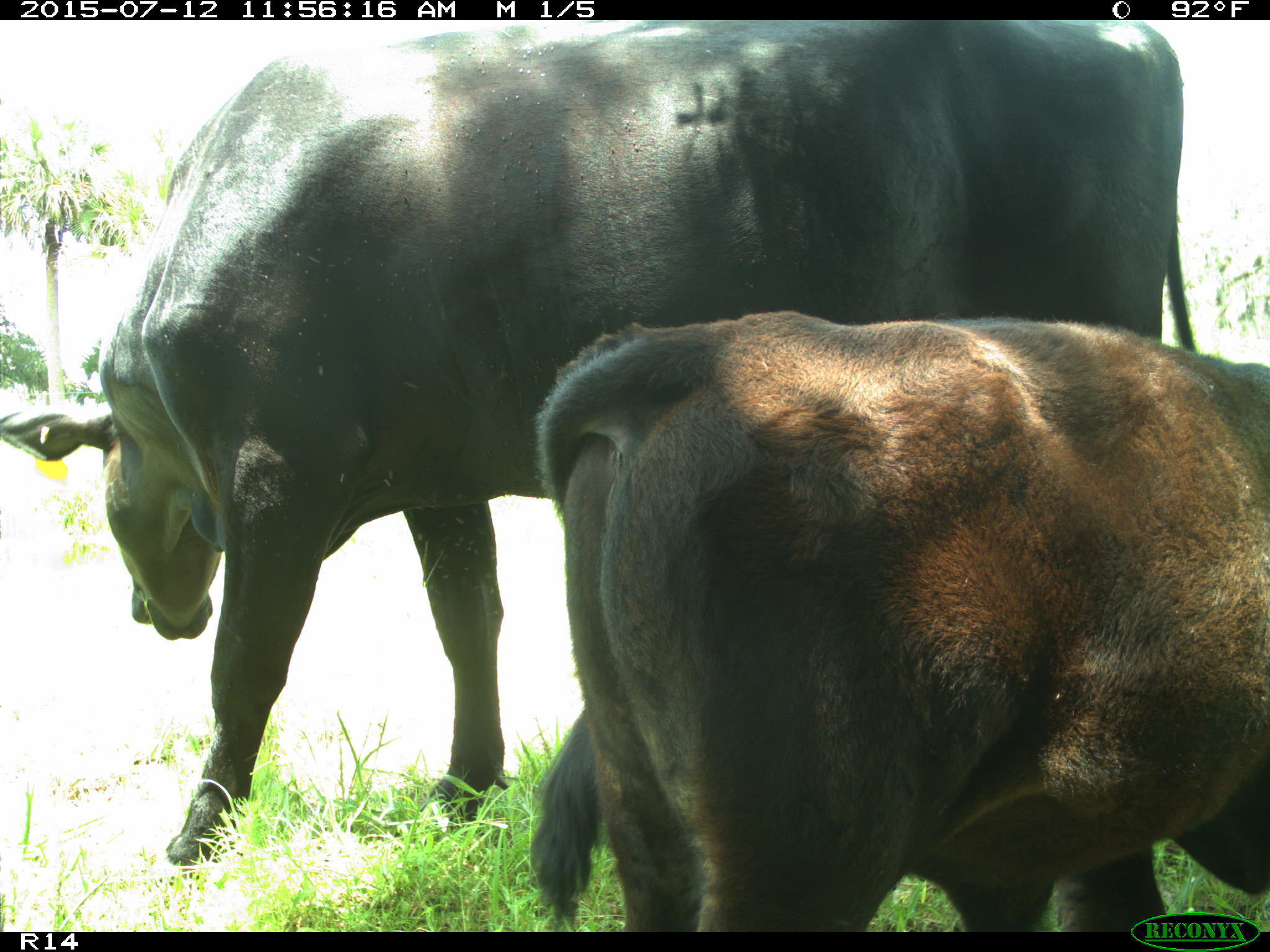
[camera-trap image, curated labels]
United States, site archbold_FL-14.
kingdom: Animalia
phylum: Chordata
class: Mammalia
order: Artiodactyla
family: Bovidae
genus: Bos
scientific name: Bos taurus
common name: domestic cow